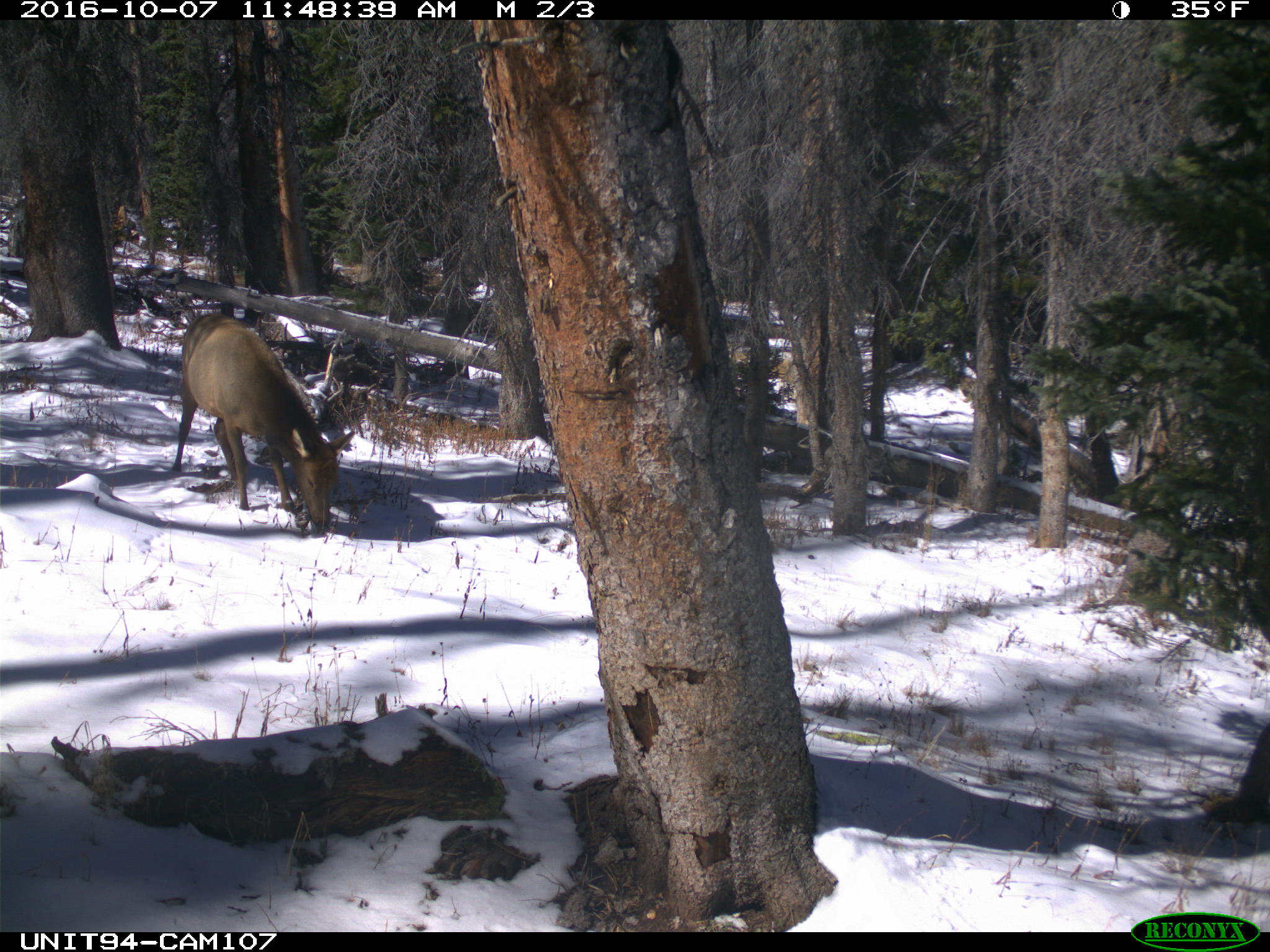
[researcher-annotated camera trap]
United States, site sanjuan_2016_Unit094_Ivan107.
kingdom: Animalia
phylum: Chordata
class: Mammalia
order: Artiodactyla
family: Cervidae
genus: Cervus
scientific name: Cervus elaphus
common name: red deer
Cervus elaphus (red deer).